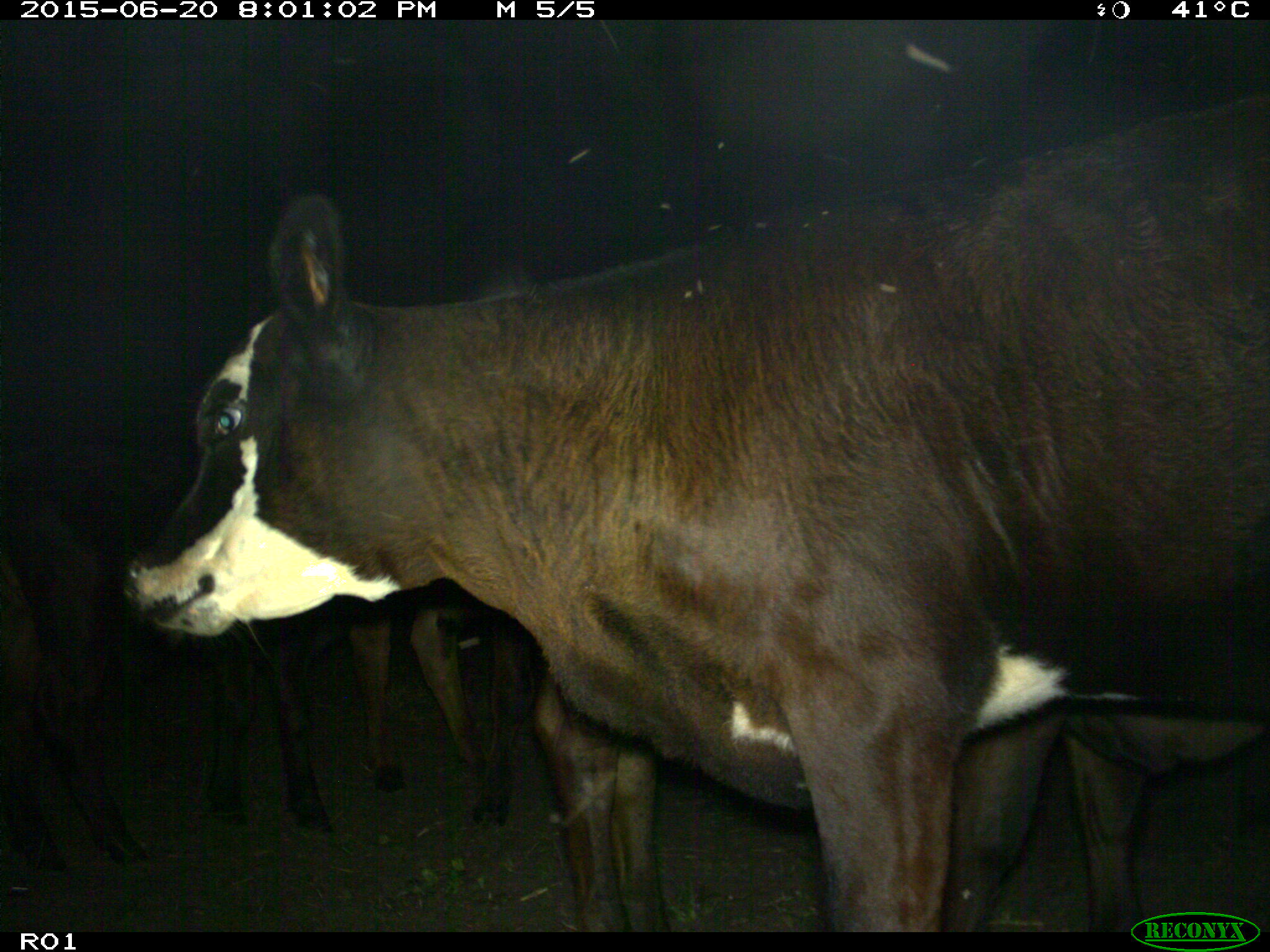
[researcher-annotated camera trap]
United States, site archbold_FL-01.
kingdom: Animalia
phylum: Chordata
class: Mammalia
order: Artiodactyla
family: Bovidae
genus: Bos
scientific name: Bos taurus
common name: domestic cow